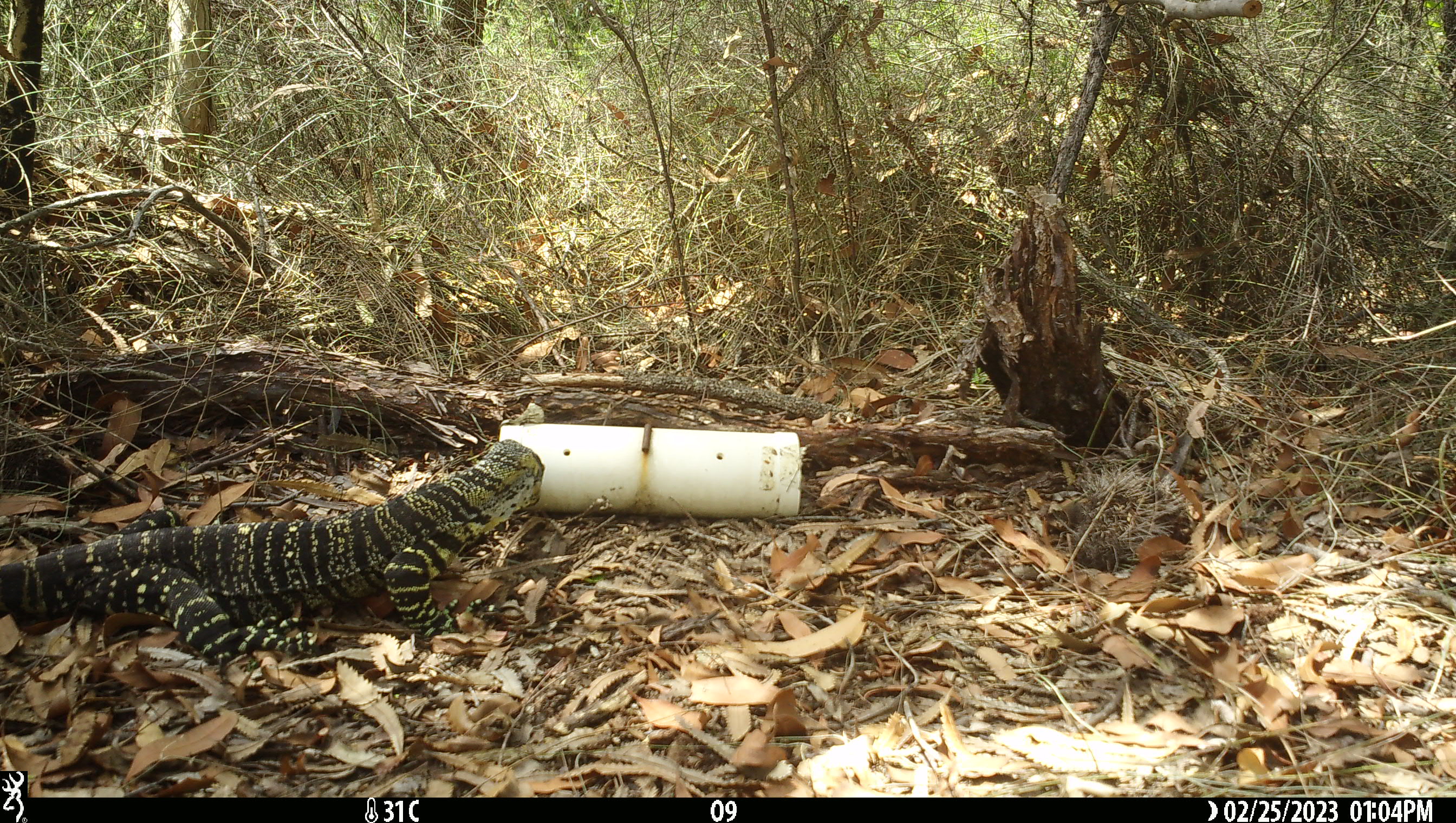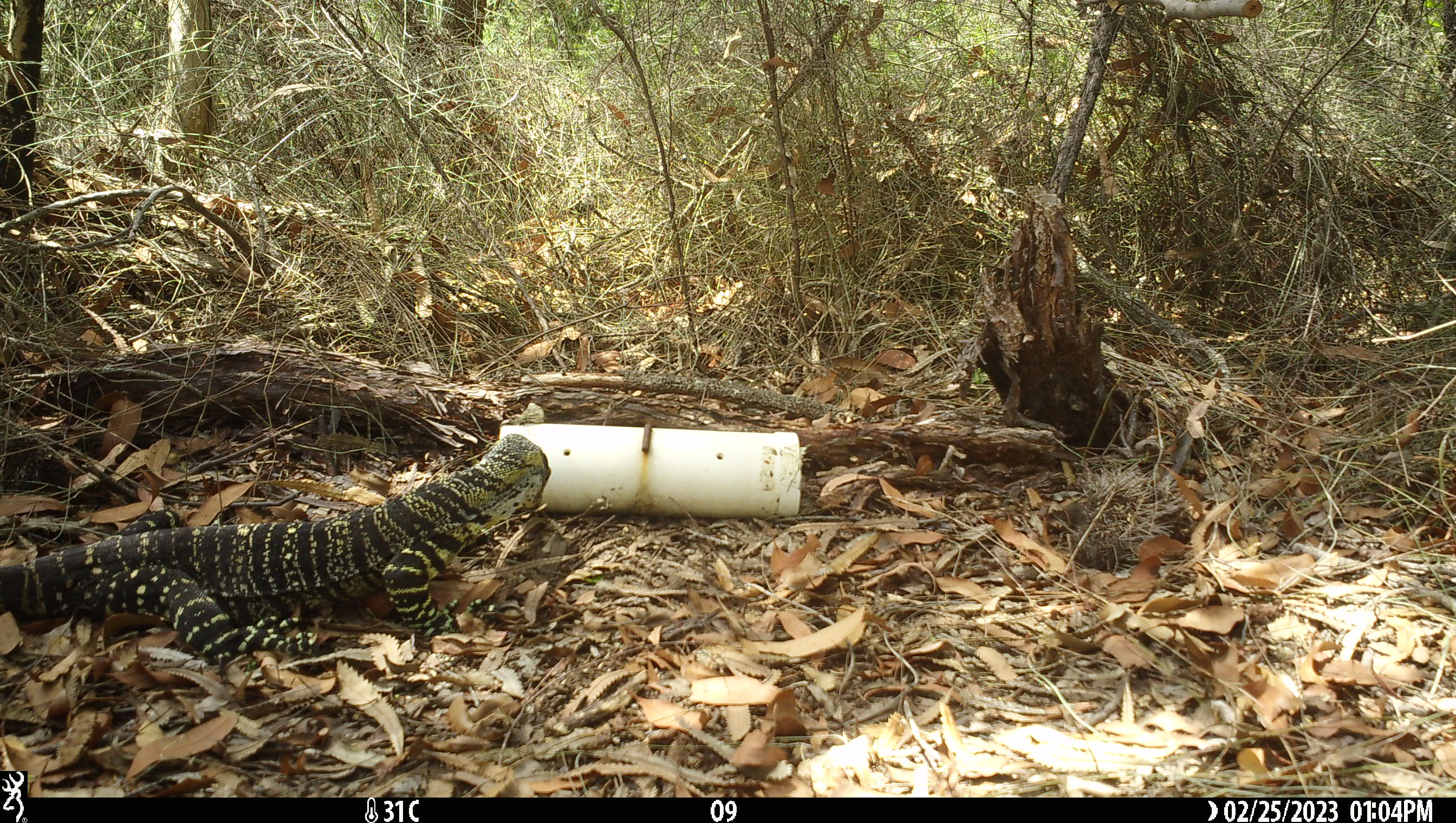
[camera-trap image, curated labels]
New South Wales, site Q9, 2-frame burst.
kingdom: Animalia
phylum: Chordata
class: Reptilia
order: Squamata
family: Varanidae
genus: Varanus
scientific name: Varanus varius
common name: lace monitor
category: goanna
Goanna (lace monitor) (Varanus varius).